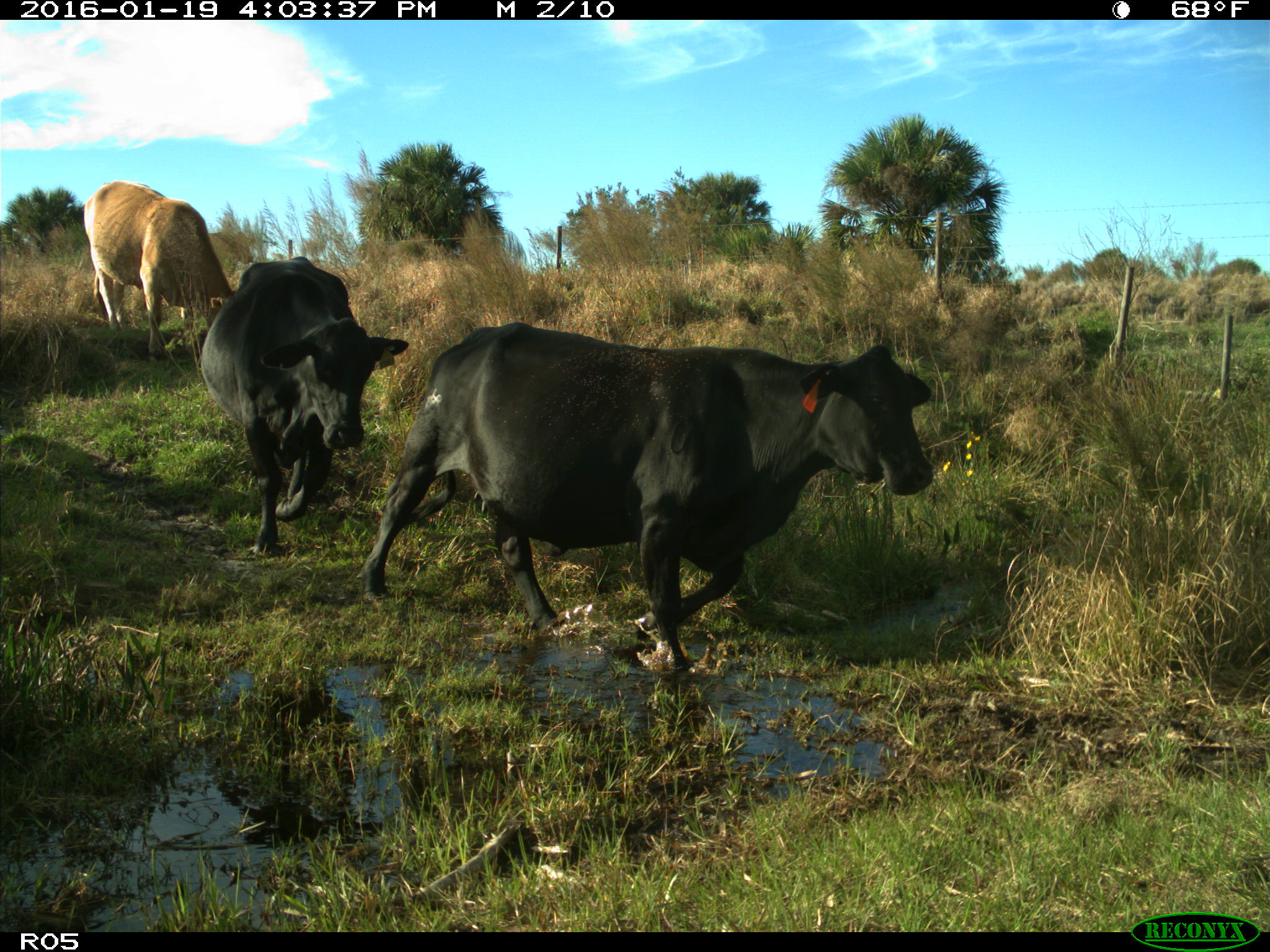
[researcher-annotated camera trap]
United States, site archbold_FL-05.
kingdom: Animalia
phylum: Chordata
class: Mammalia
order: Artiodactyla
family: Bovidae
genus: Bos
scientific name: Bos taurus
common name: domestic cow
Bos taurus (domestic cow).